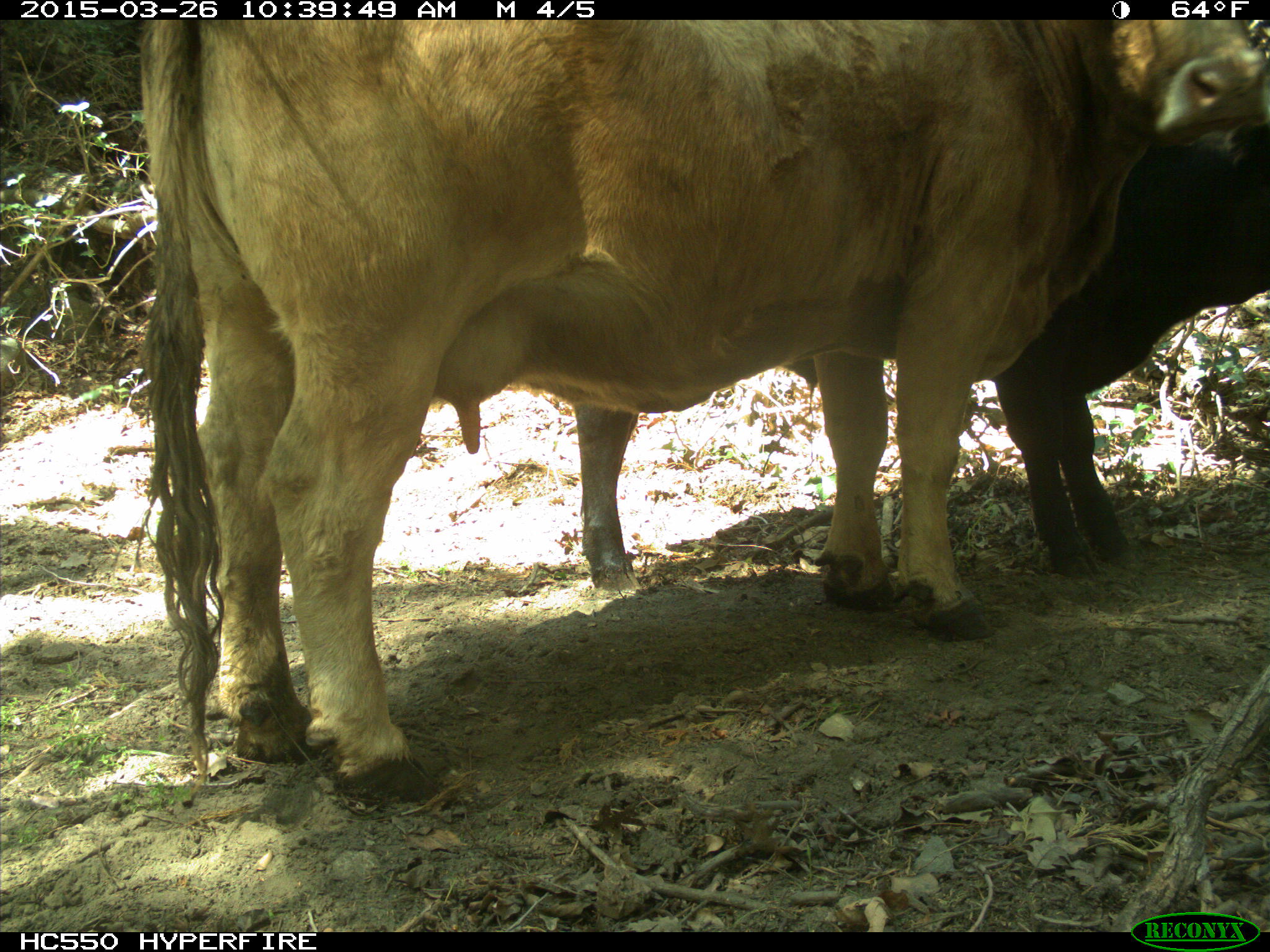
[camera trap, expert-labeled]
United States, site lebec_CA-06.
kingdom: Animalia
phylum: Chordata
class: Mammalia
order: Artiodactyla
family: Bovidae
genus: Bos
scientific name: Bos taurus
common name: domestic cow